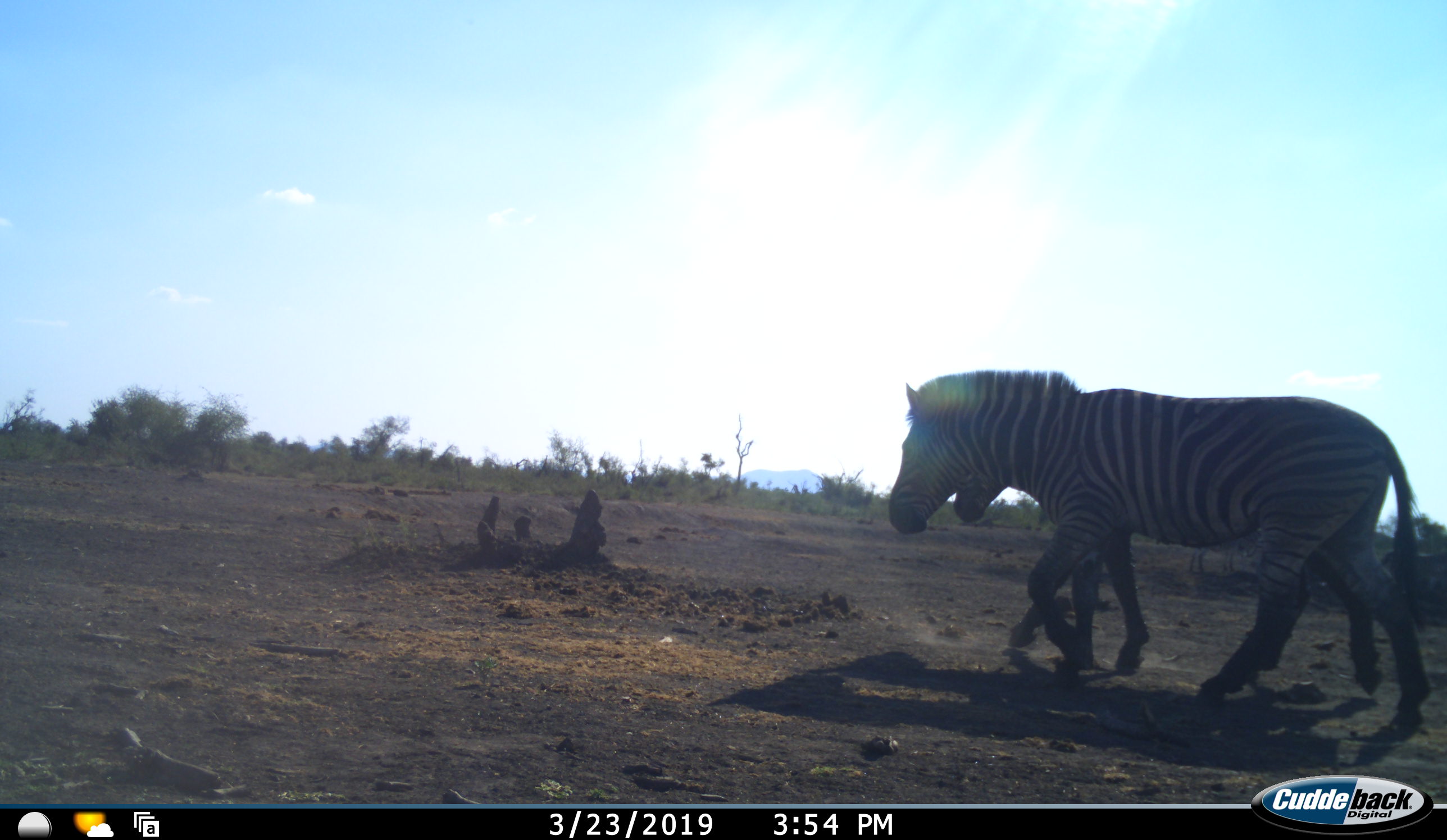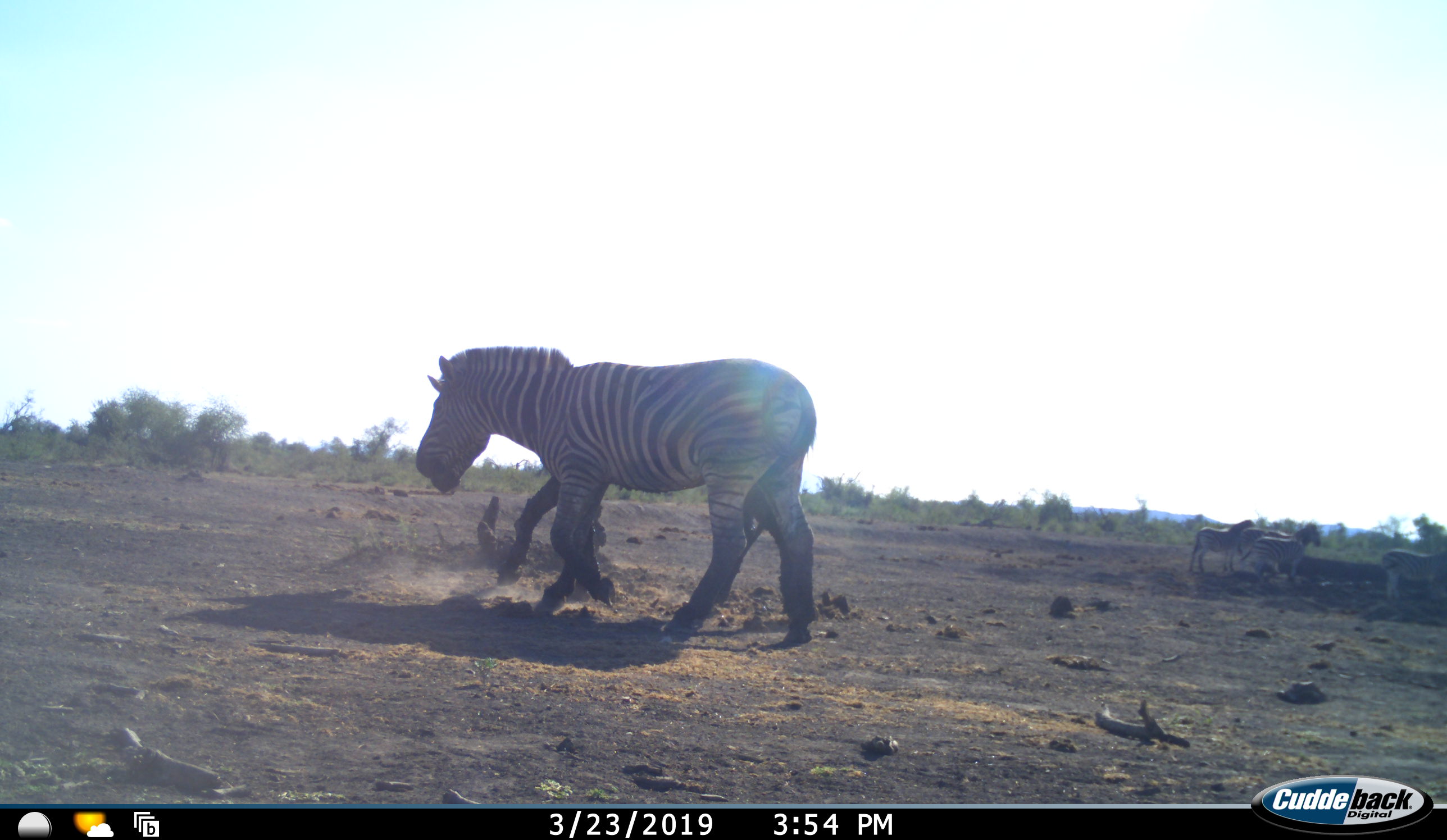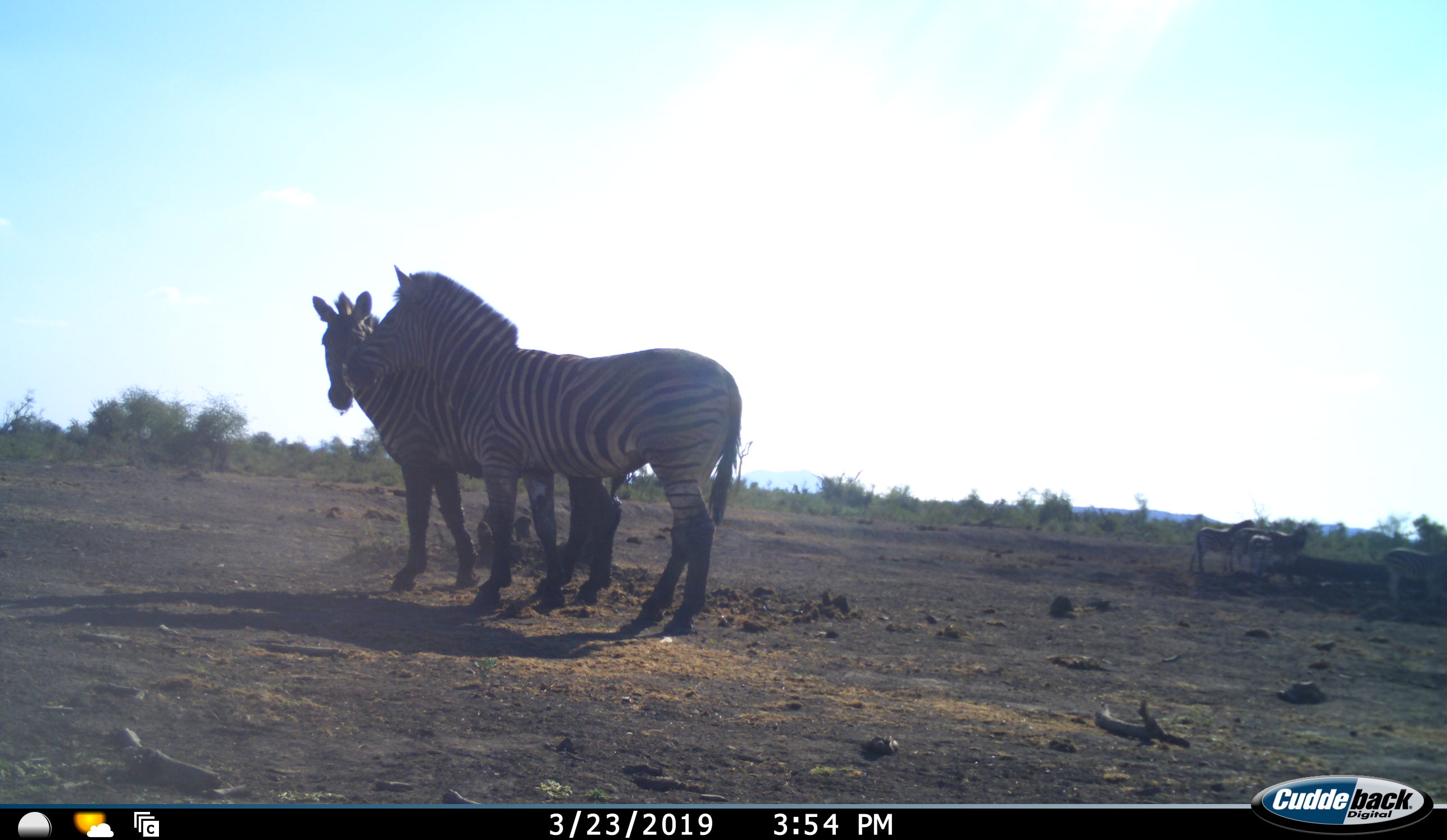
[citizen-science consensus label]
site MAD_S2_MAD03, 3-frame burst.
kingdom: Animalia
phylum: Chordata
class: Mammalia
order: Perissodactyla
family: Equidae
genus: Equus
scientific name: Equus quagga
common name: plains zebra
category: zebraplains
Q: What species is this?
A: Zebraplains (plains zebra) (Equus quagga).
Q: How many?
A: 2.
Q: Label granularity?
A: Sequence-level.